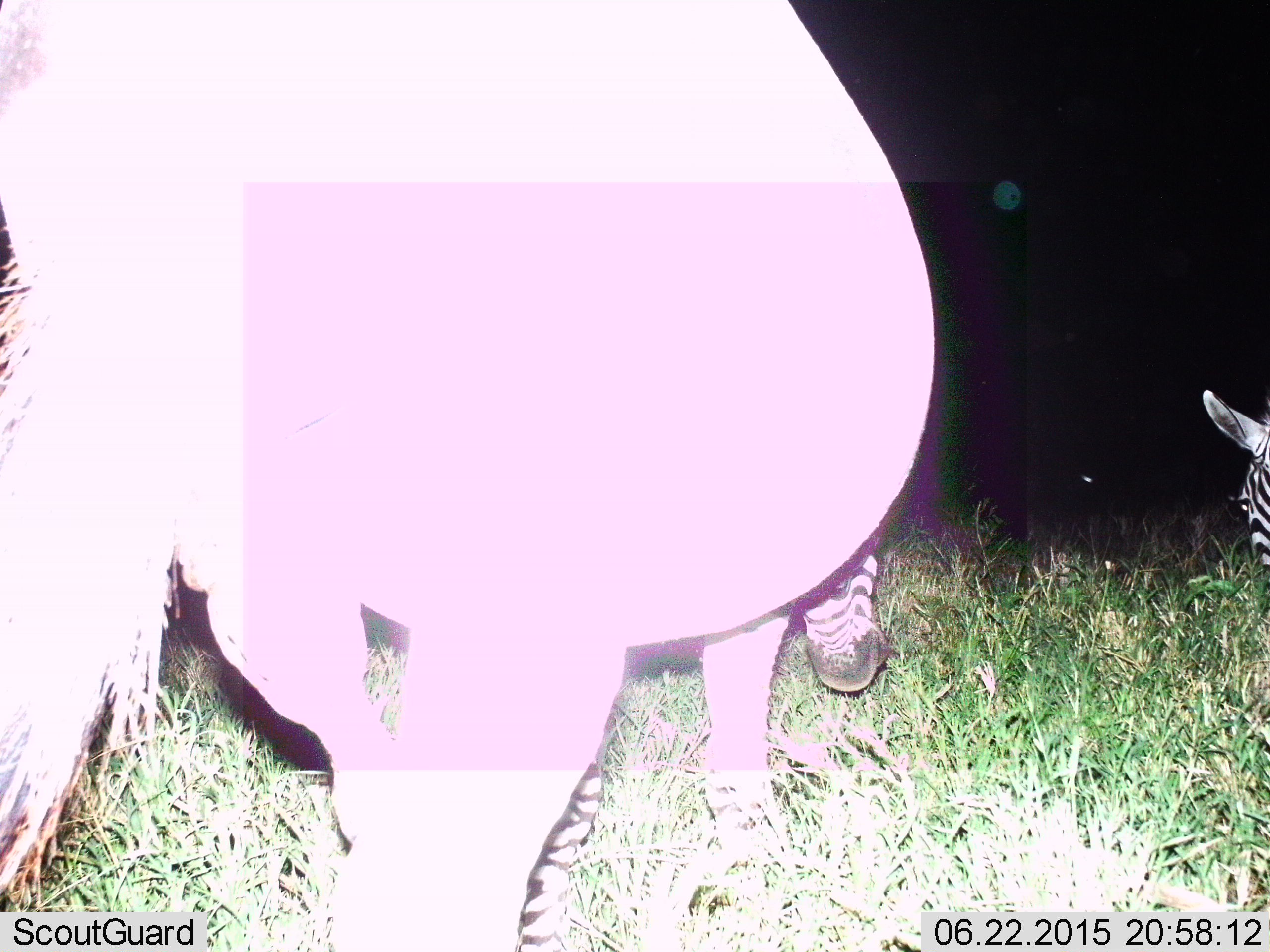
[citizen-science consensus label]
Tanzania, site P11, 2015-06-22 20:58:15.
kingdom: Animalia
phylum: Chordata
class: Mammalia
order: Perissodactyla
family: Equidae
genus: Equus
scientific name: Equus quagga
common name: plains zebra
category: zebra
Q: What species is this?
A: Zebra (plains zebra) (Equus quagga).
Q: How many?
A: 2.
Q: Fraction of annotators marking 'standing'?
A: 30%.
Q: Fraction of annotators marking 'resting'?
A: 10%.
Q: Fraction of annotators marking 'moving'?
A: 30%.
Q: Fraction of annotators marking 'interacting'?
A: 0%.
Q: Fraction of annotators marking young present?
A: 0%.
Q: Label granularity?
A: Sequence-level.